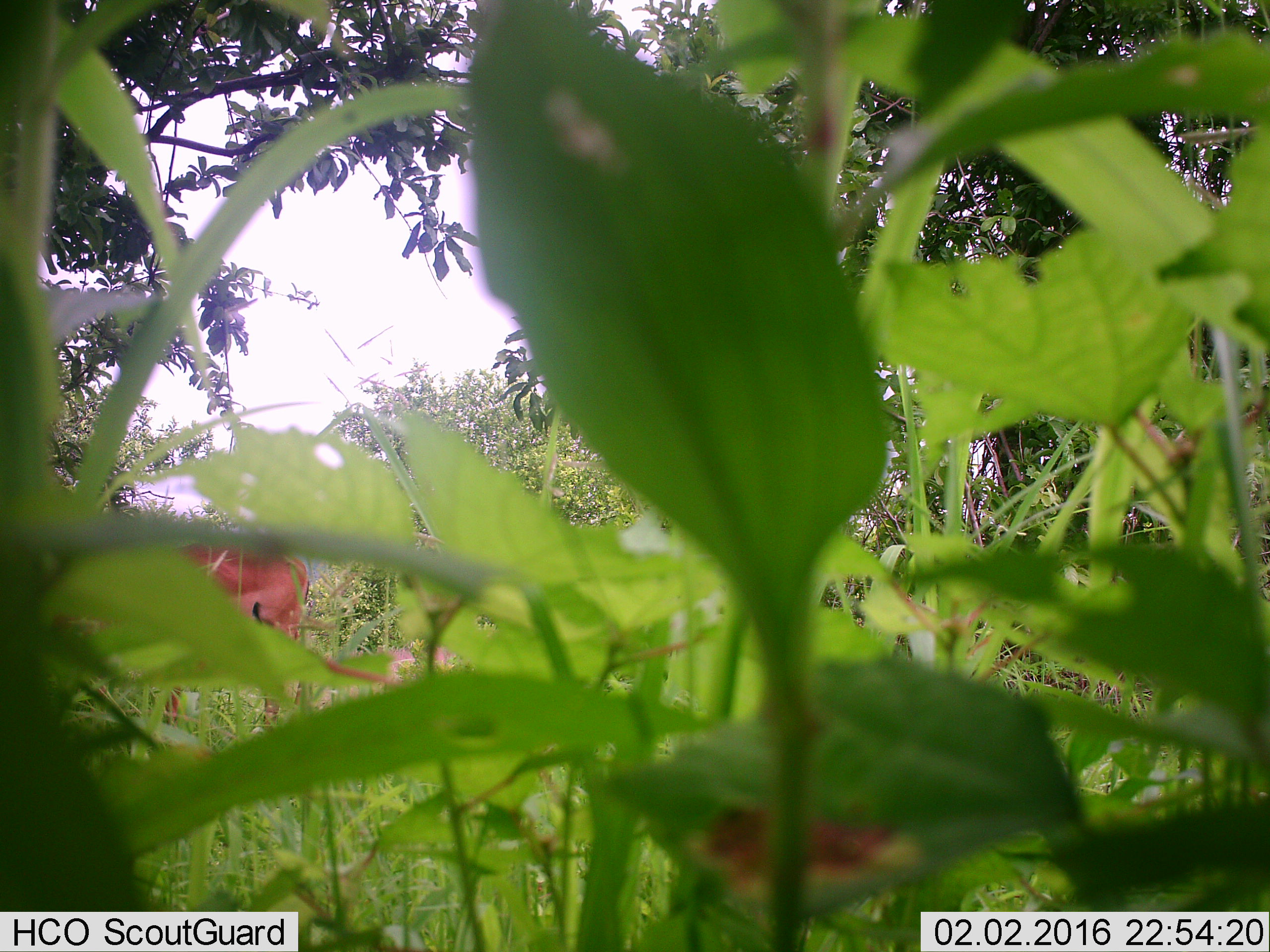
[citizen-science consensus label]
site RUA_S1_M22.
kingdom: Animalia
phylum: Chordata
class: Mammalia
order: Artiodactyla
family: Bovidae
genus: Aepyceros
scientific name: Aepyceros melampus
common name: impala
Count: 1.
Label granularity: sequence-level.